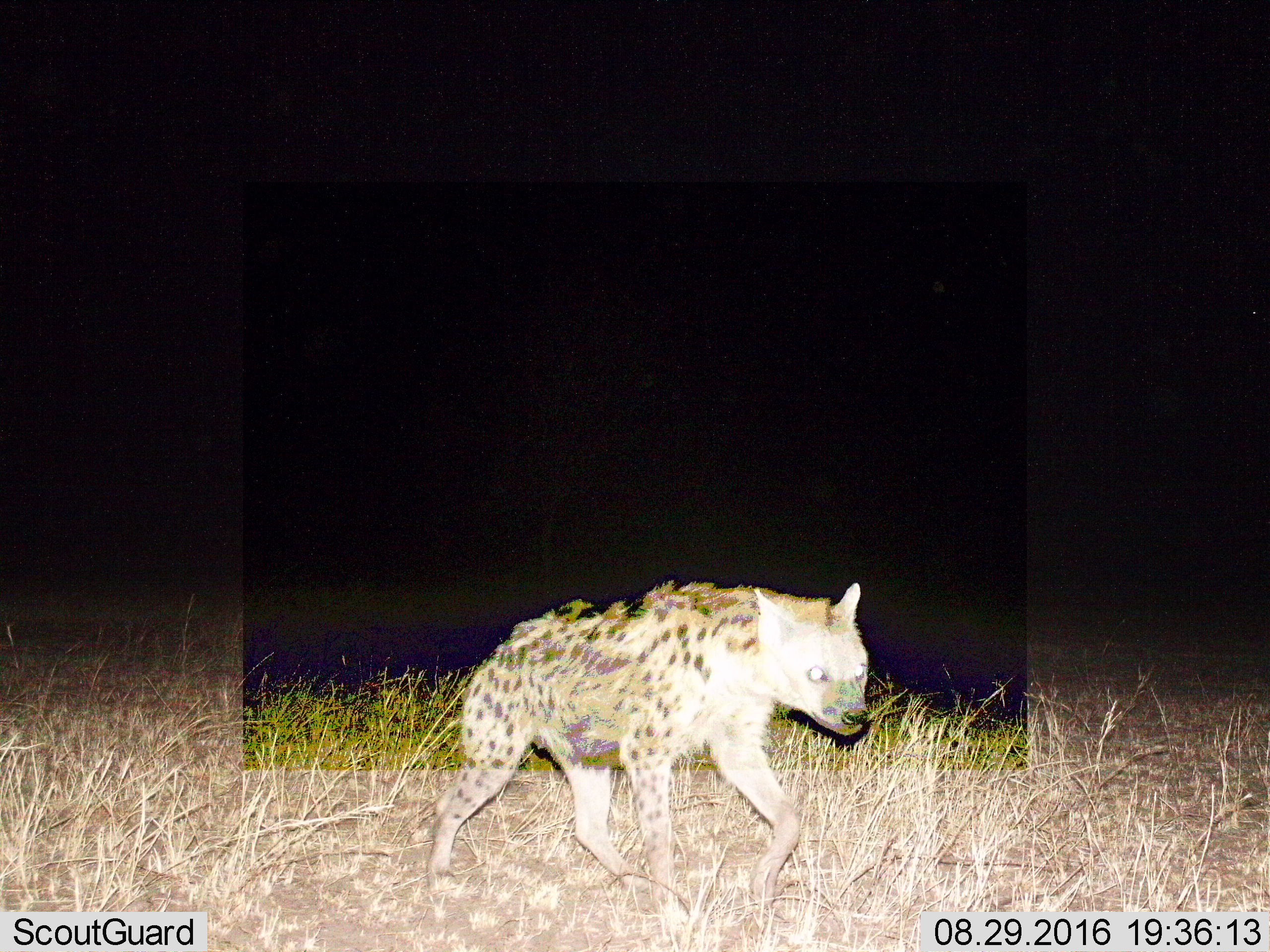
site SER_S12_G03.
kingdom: Animalia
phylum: Chordata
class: Mammalia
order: Carnivora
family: Hyaenidae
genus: Crocuta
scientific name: Crocuta crocuta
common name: spotted hyena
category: hyenaspotted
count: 1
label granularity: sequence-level